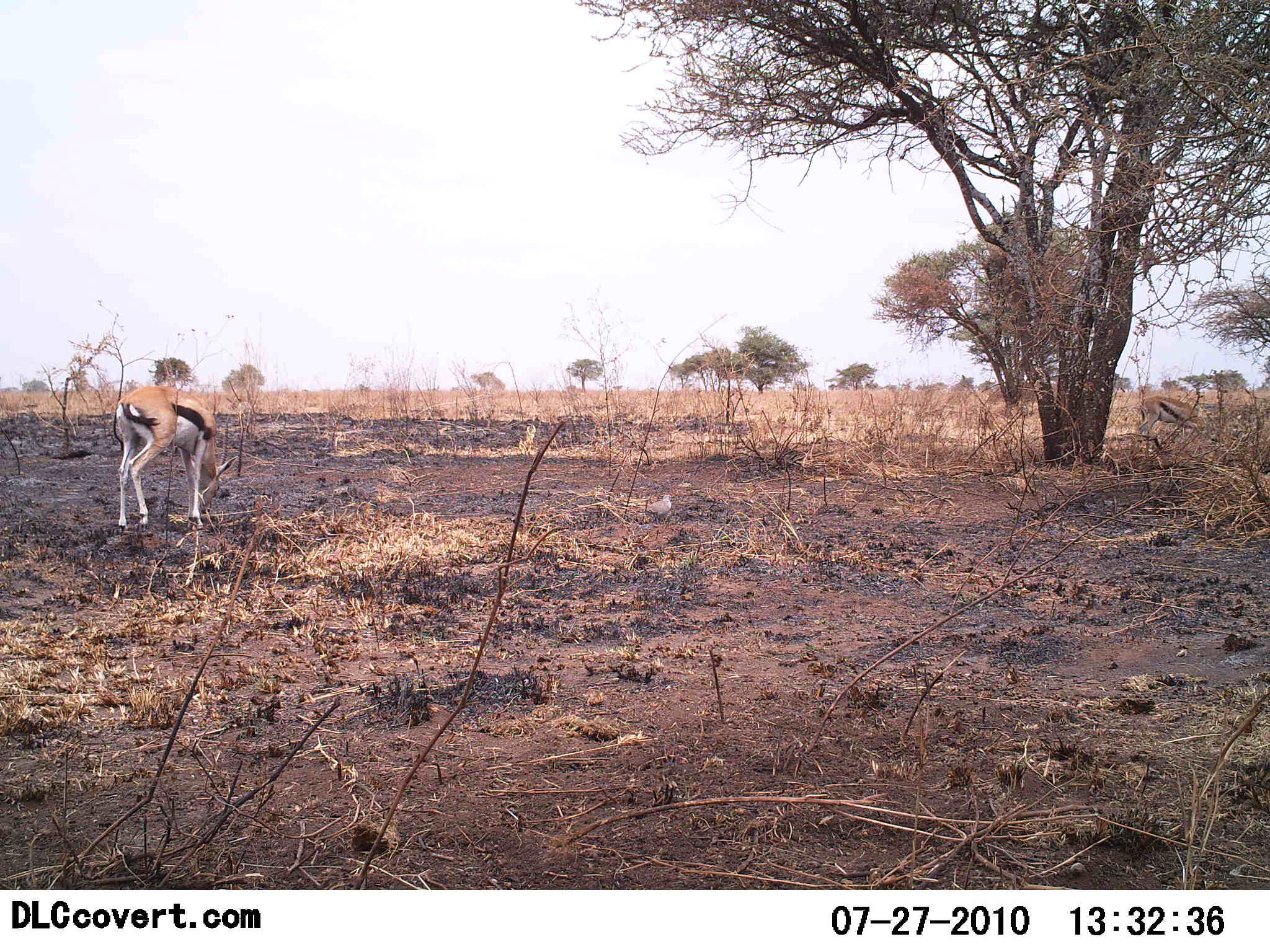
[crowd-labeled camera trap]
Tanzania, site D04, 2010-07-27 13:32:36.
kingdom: Animalia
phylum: Chordata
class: Mammalia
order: Artiodactyla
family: Bovidae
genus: Eudorcas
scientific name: Eudorcas thomsonii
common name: thomson's gazelle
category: gazellethomsons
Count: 1.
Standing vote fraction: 26%.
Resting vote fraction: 0%.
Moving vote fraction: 11%.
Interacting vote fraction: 0%.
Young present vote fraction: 0%.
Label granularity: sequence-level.